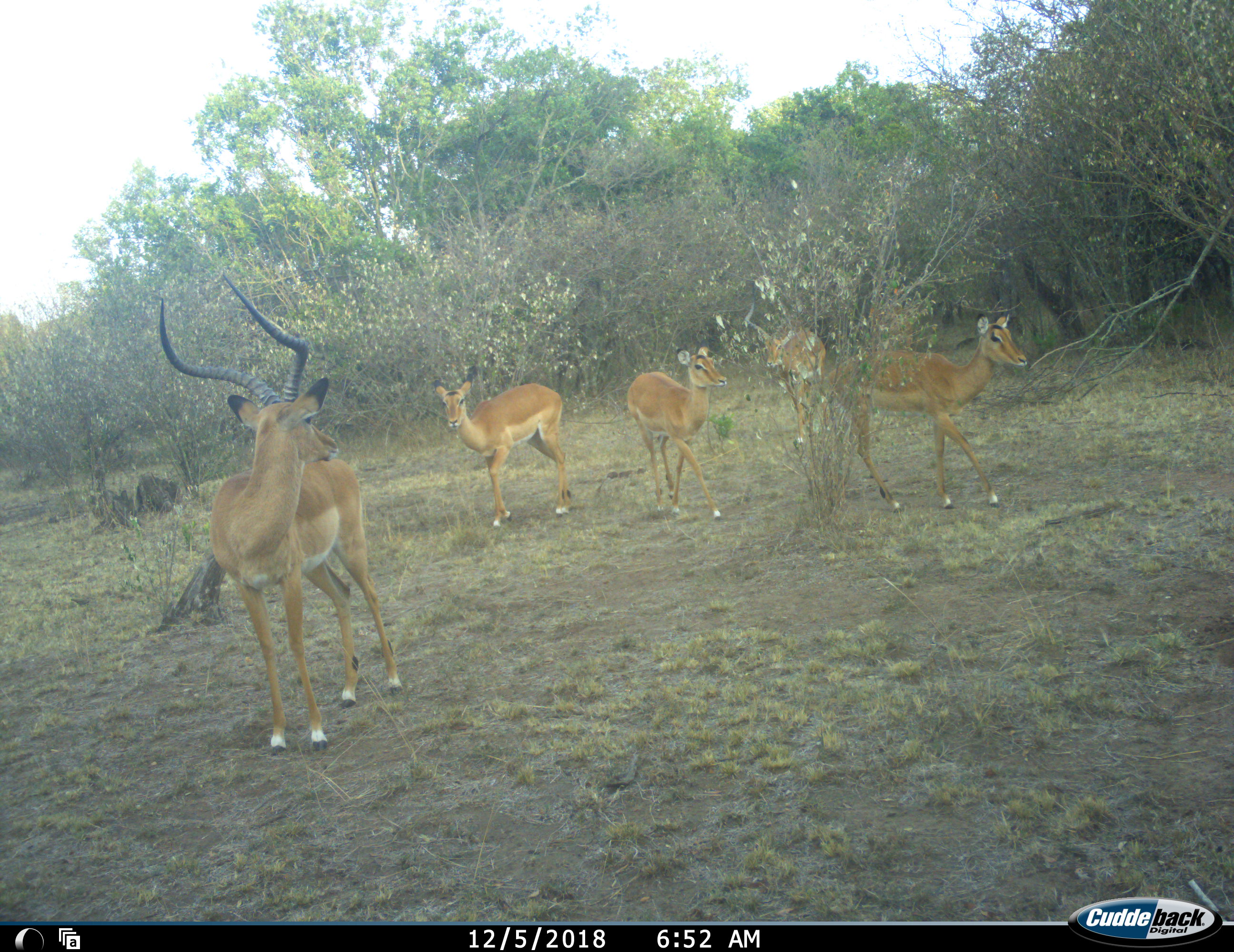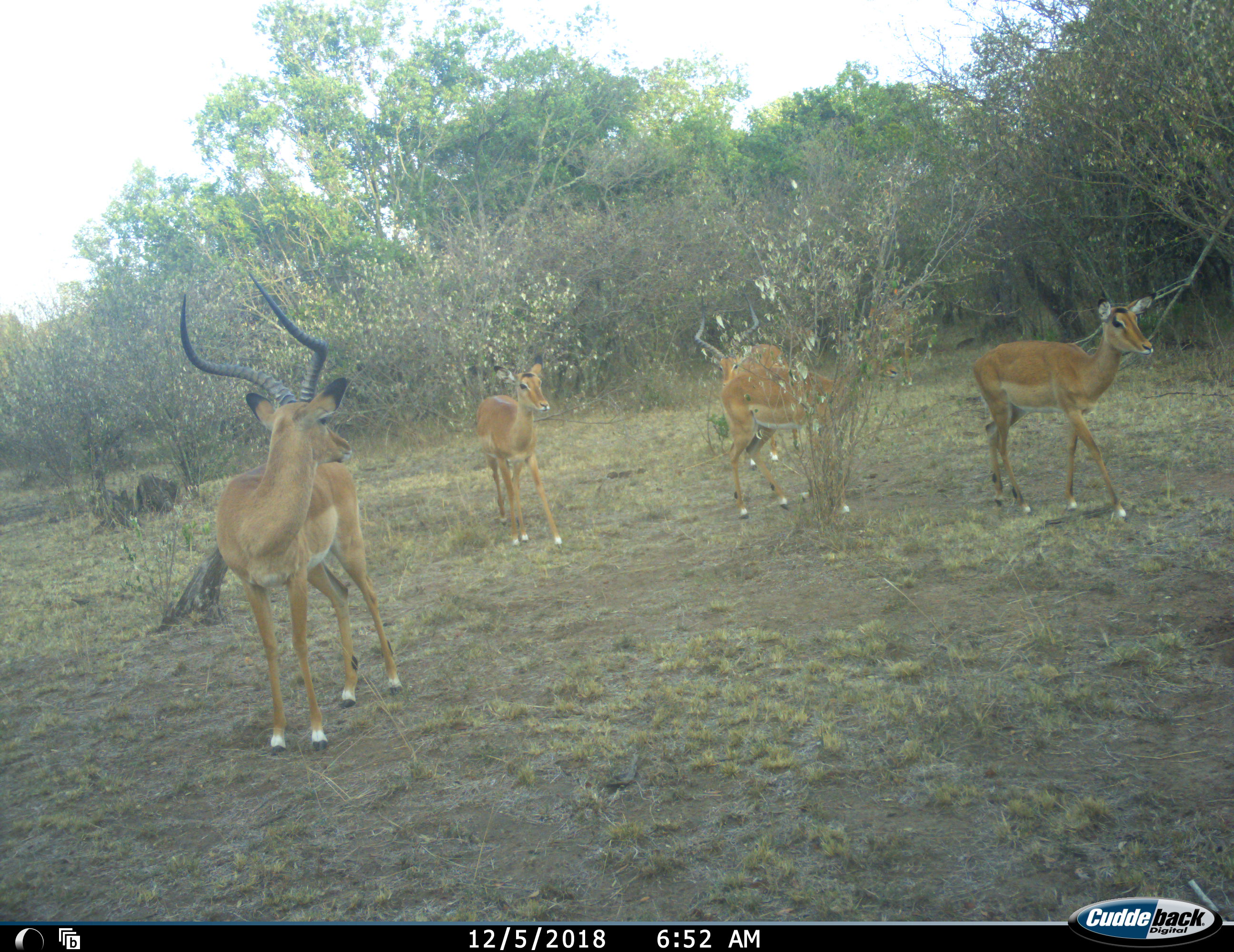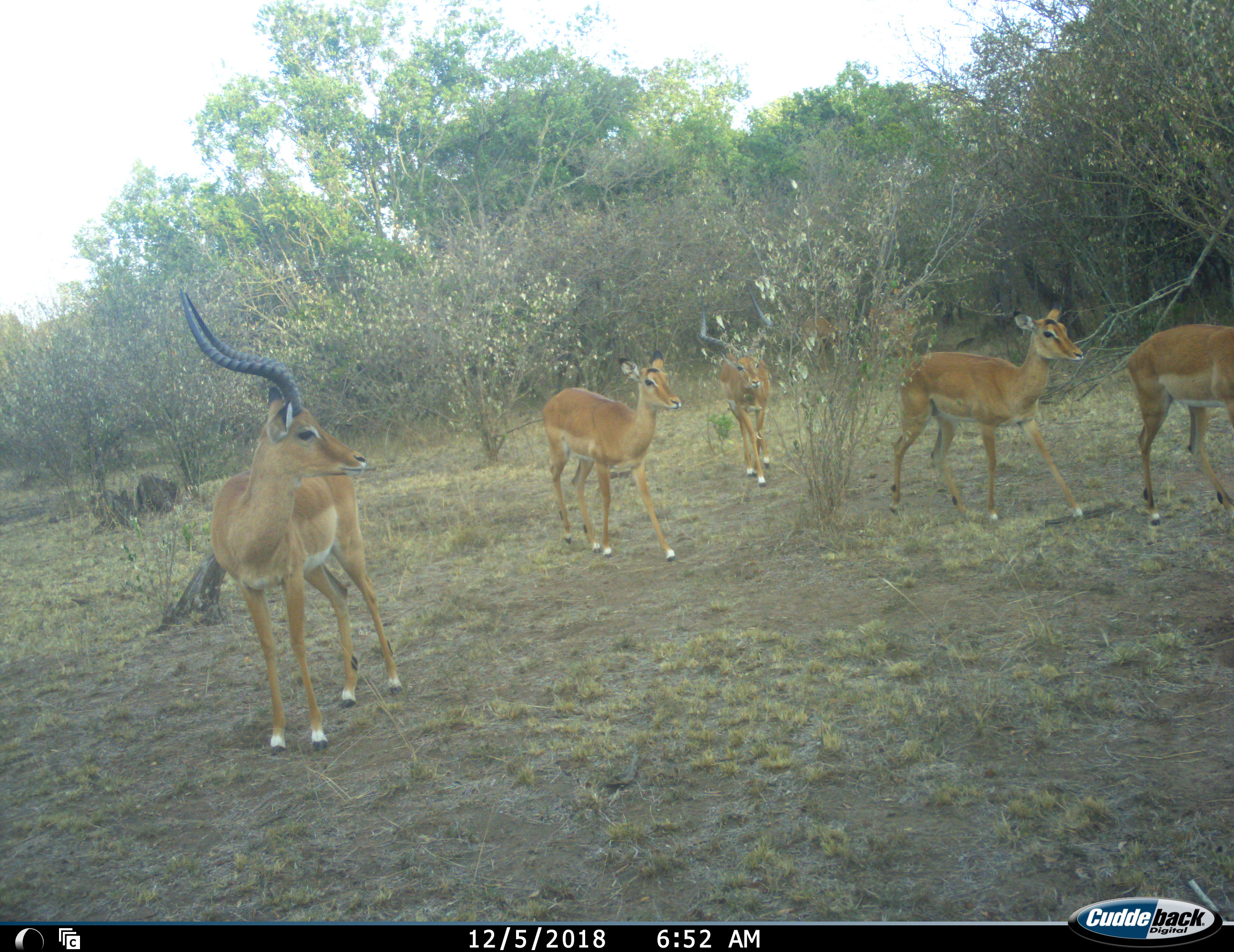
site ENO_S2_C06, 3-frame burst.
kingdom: Animalia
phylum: Chordata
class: Mammalia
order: Artiodactyla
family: Bovidae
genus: Aepyceros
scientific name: Aepyceros melampus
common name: impala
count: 5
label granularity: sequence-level